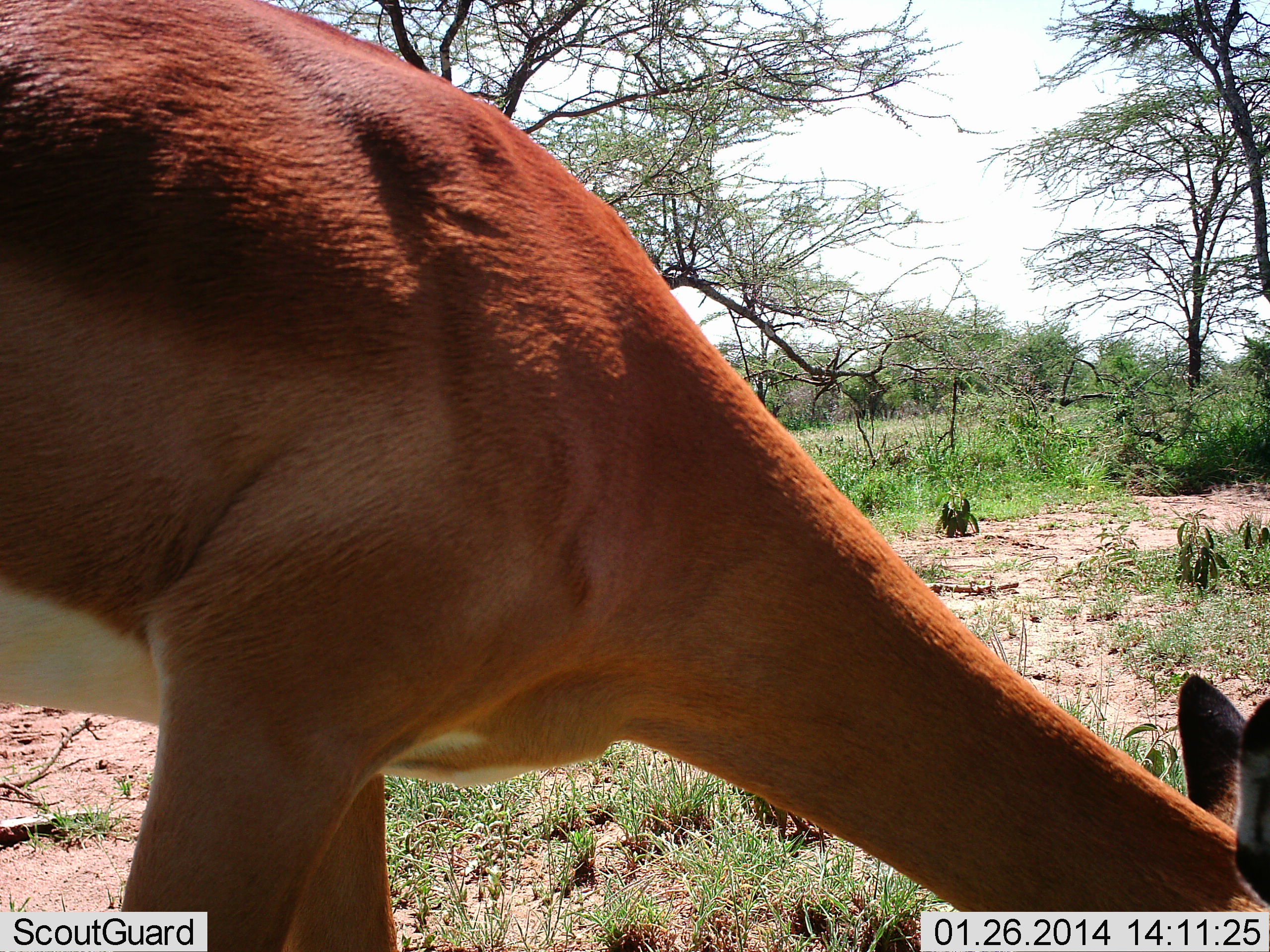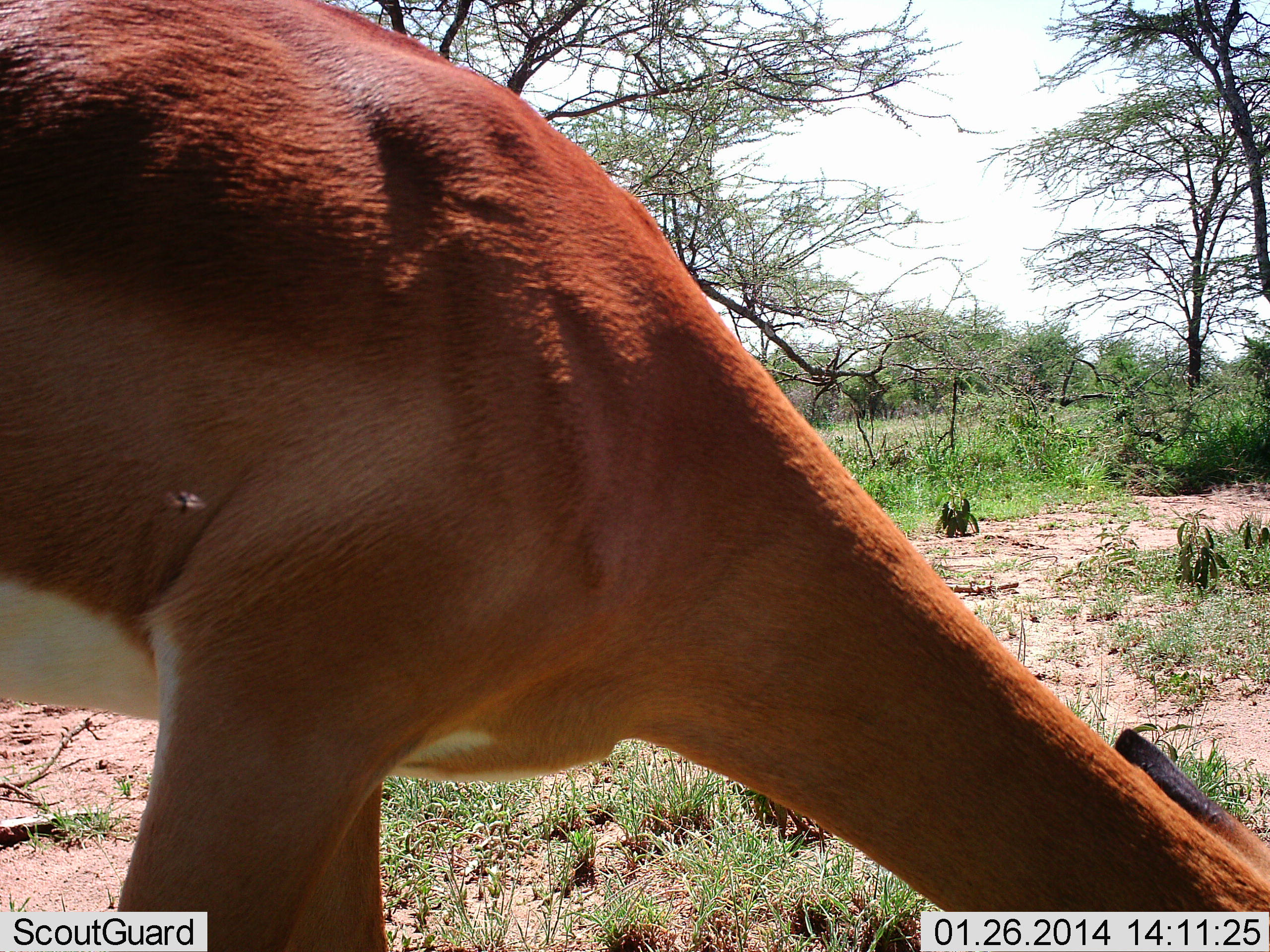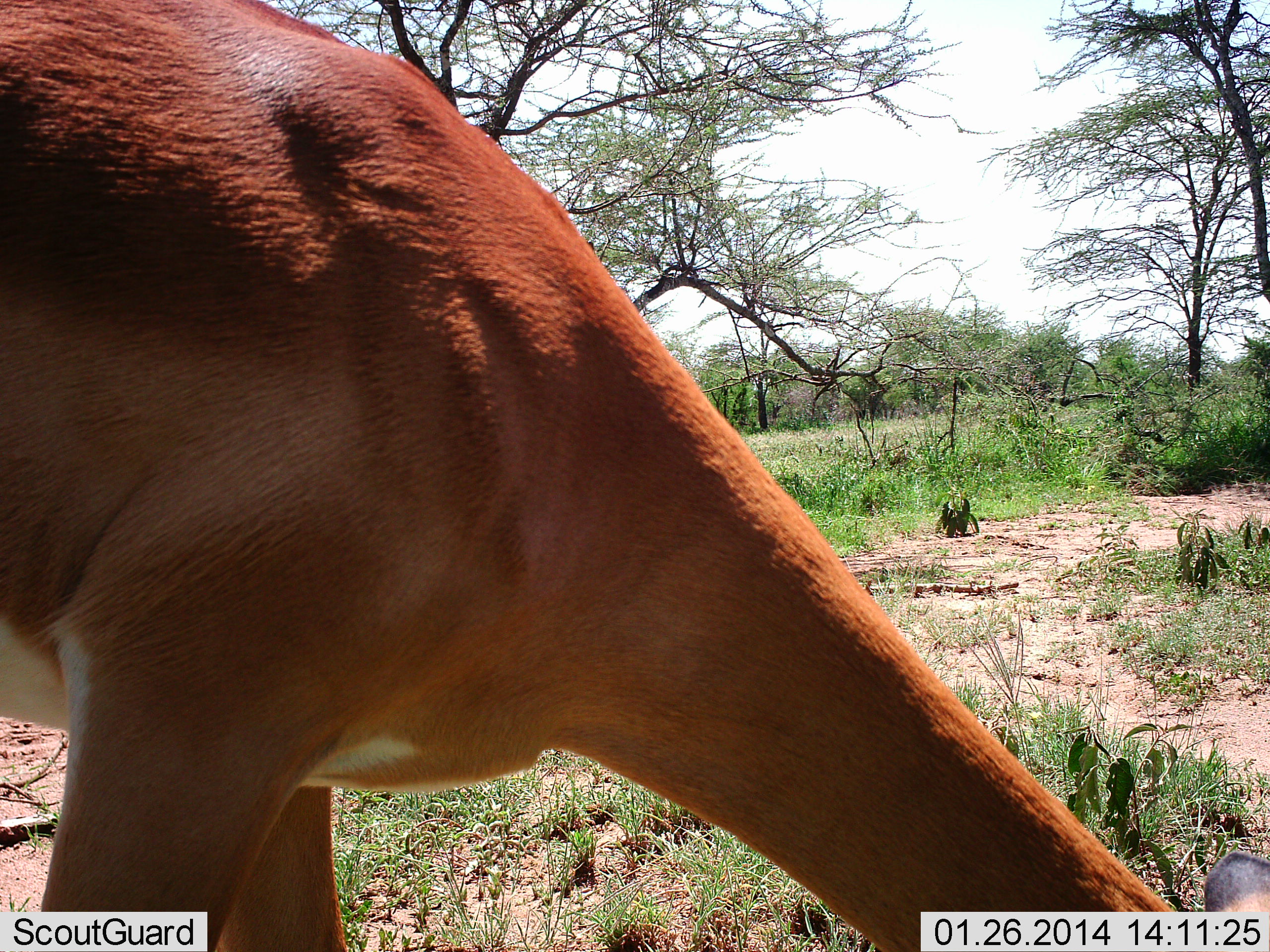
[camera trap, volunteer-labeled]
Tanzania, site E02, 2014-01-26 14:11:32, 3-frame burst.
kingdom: Animalia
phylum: Chordata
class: Mammalia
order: Artiodactyla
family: Bovidae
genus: Aepyceros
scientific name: Aepyceros melampus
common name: impala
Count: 1.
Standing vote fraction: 36%.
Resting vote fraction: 0%.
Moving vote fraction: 0%.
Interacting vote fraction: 0%.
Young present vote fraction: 0%.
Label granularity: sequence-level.